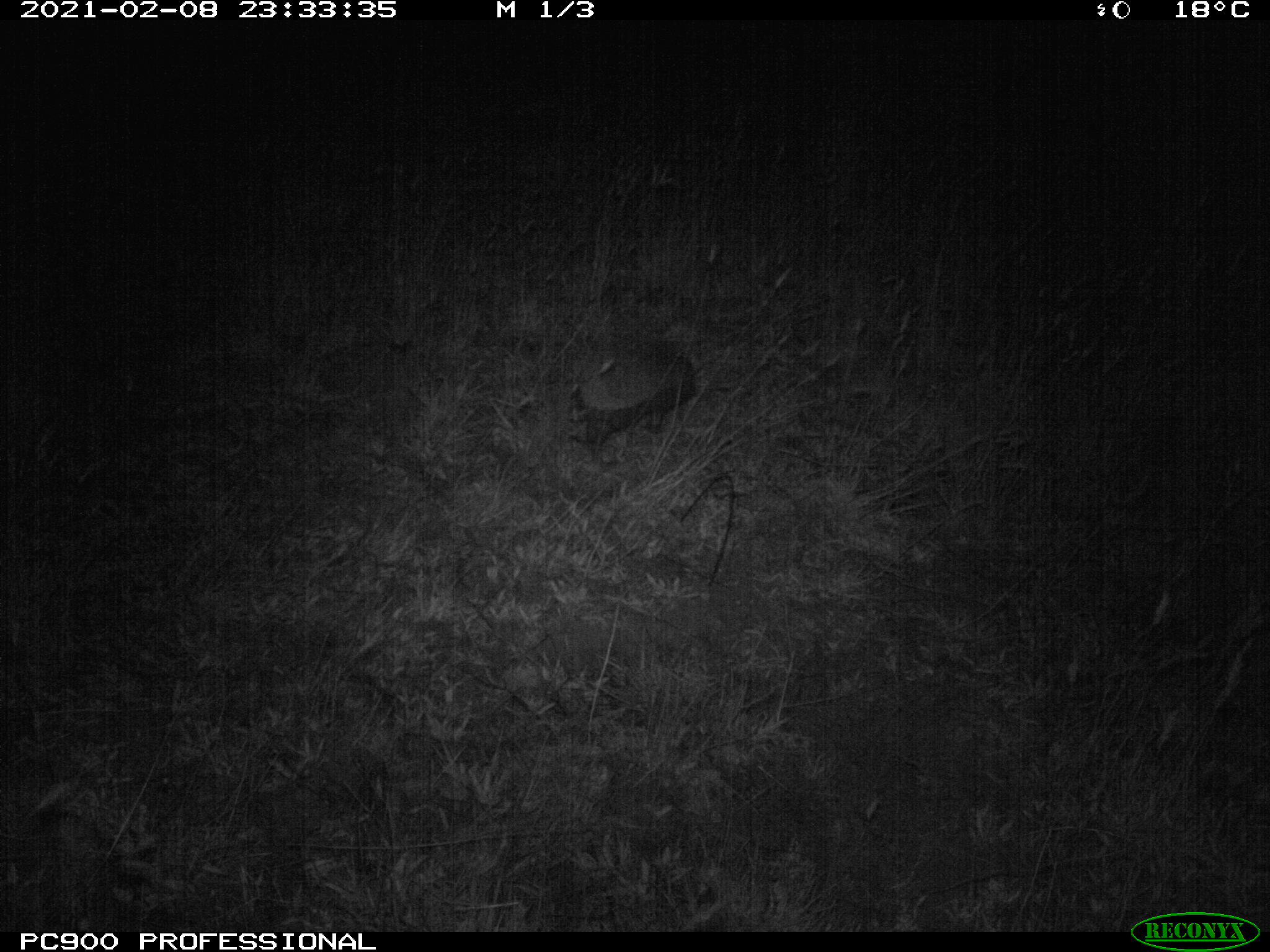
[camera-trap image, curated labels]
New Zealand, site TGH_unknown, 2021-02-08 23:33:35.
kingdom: Animalia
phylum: Chordata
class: Mammalia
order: Eulipotyphla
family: Erinaceidae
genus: Erinaceus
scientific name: Erinaceus europaeus europaeus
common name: european hedgehog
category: hedgehog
Hedgehog (european hedgehog) (Erinaceus europaeus europaeus).